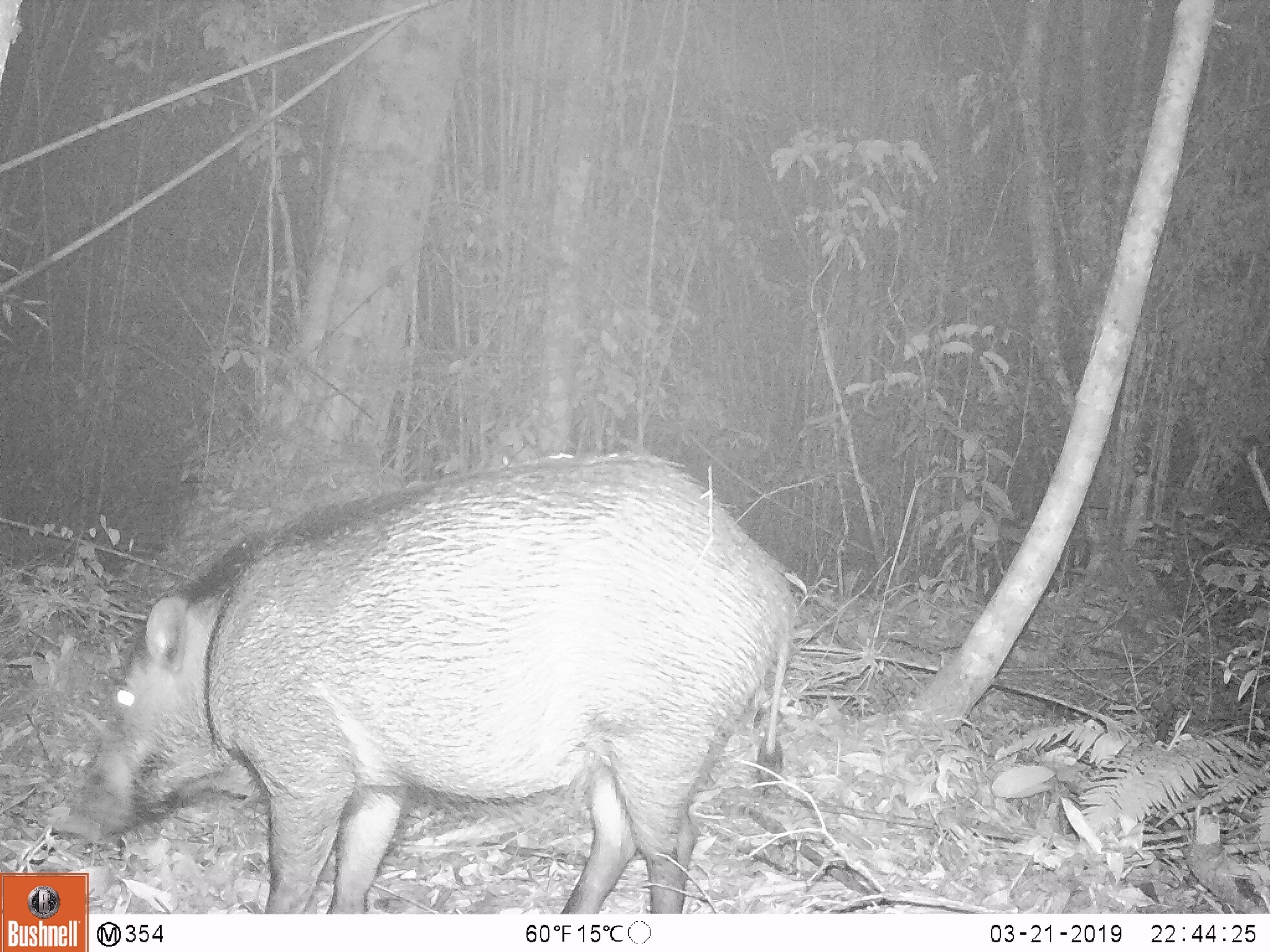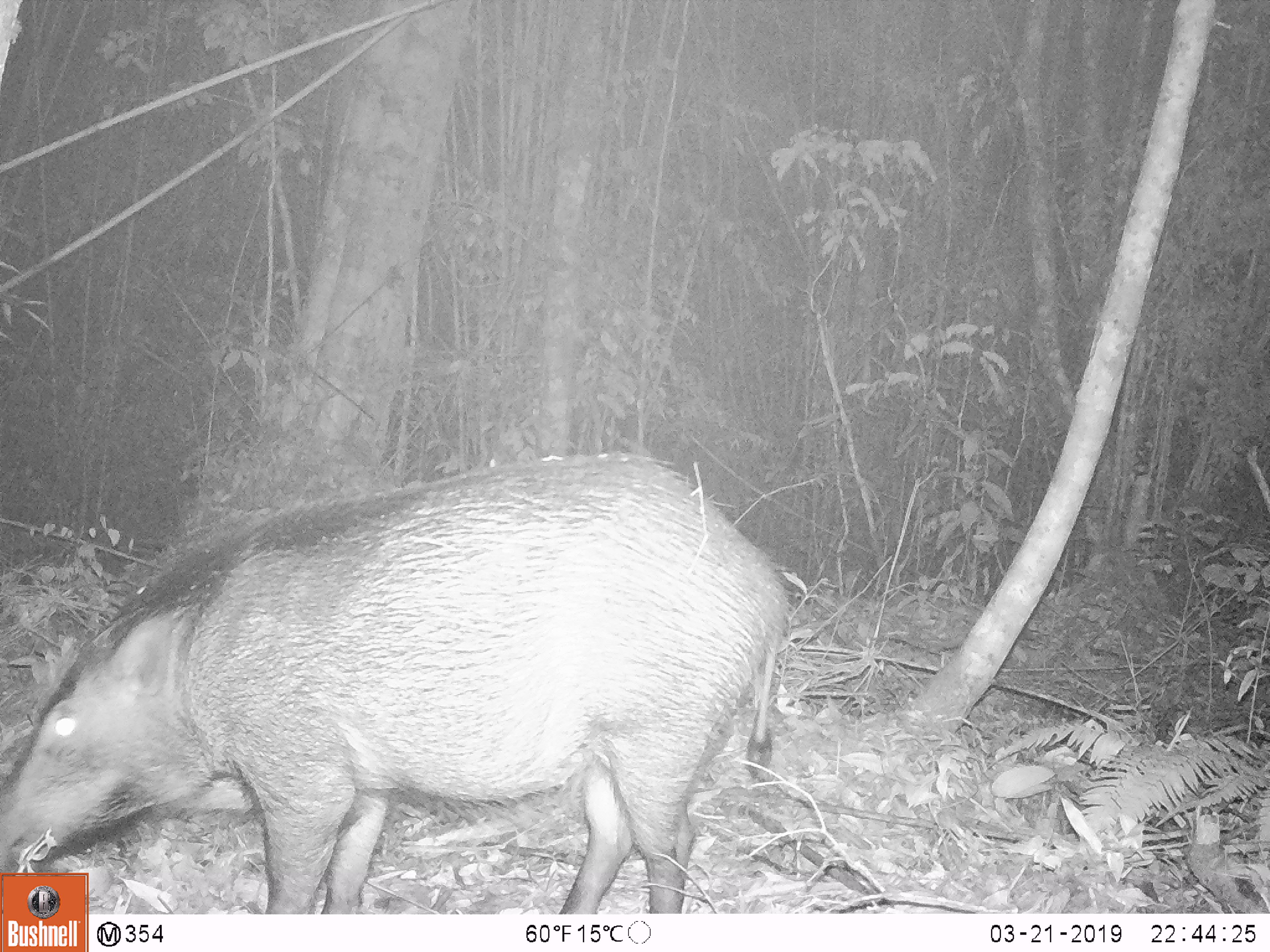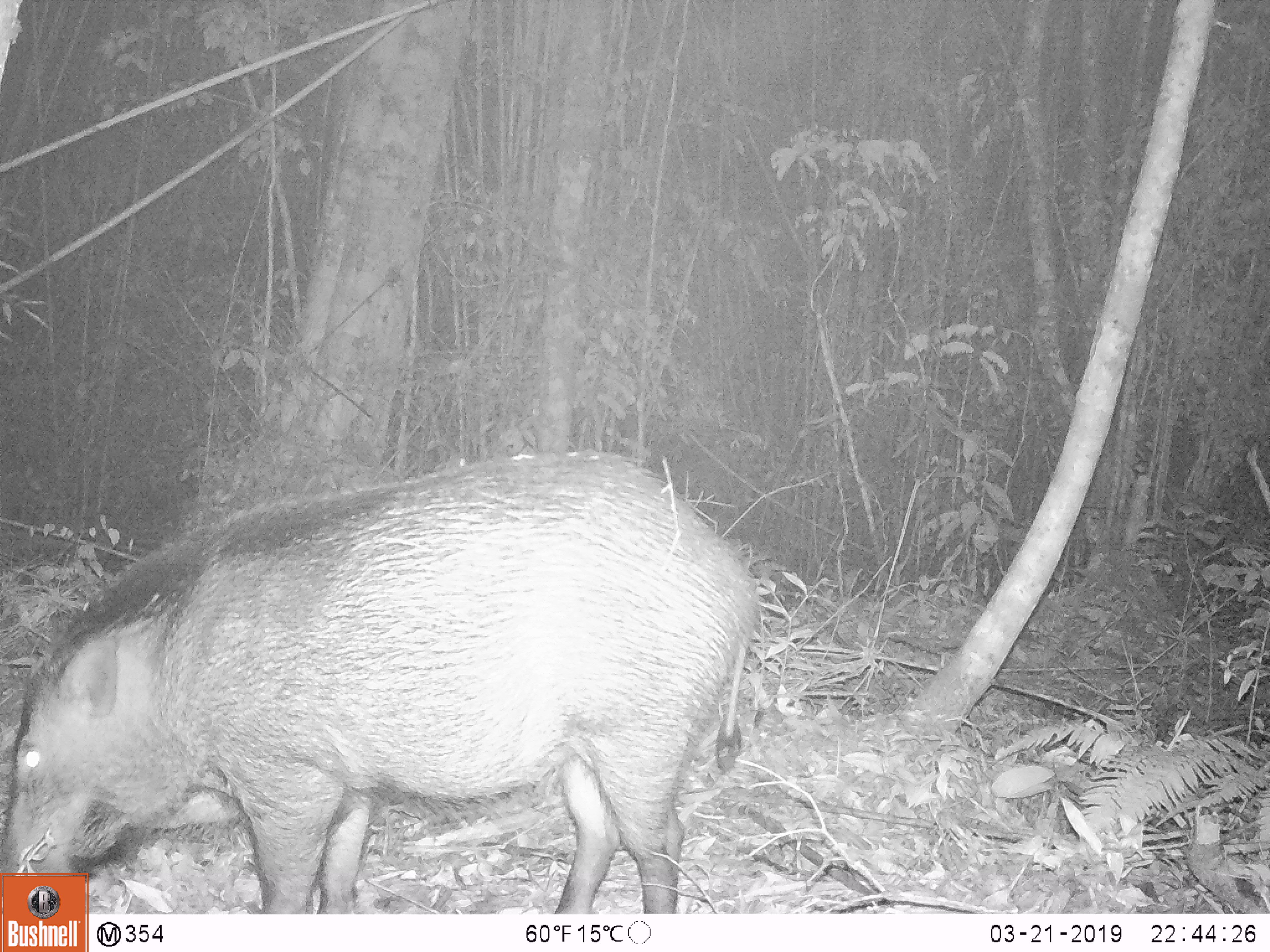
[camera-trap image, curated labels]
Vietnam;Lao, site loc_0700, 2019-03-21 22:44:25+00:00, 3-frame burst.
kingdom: Animalia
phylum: Chordata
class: Mammalia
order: Artiodactyla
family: Suidae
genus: Sus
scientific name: Sus scrofa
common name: eurasian wild pig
Eurasian wild pig (Sus scrofa). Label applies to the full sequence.